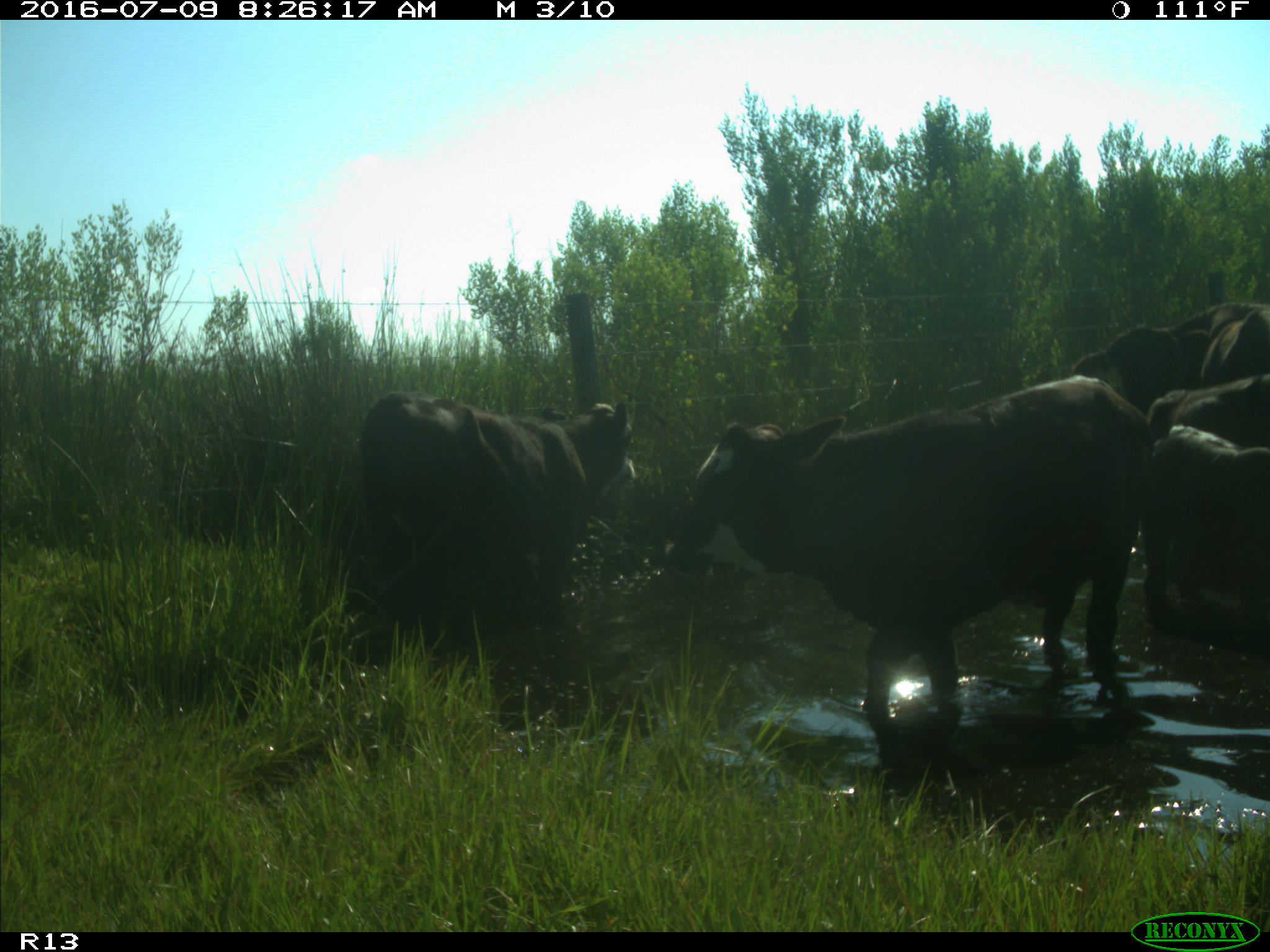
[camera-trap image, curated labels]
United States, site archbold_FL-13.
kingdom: Animalia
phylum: Chordata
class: Mammalia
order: Artiodactyla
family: Bovidae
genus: Bos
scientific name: Bos taurus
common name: domestic cow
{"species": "Bos taurus (domestic cow)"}